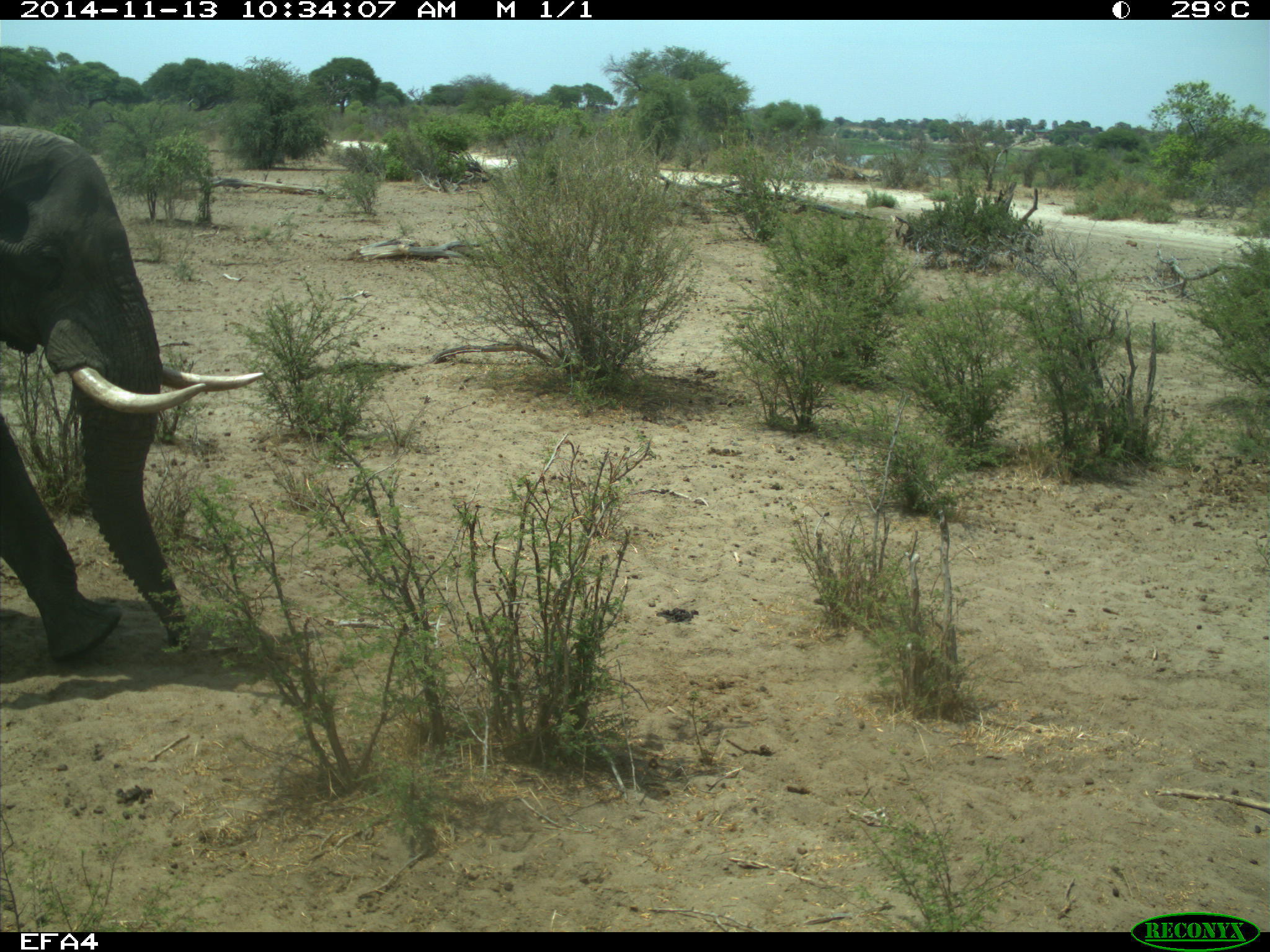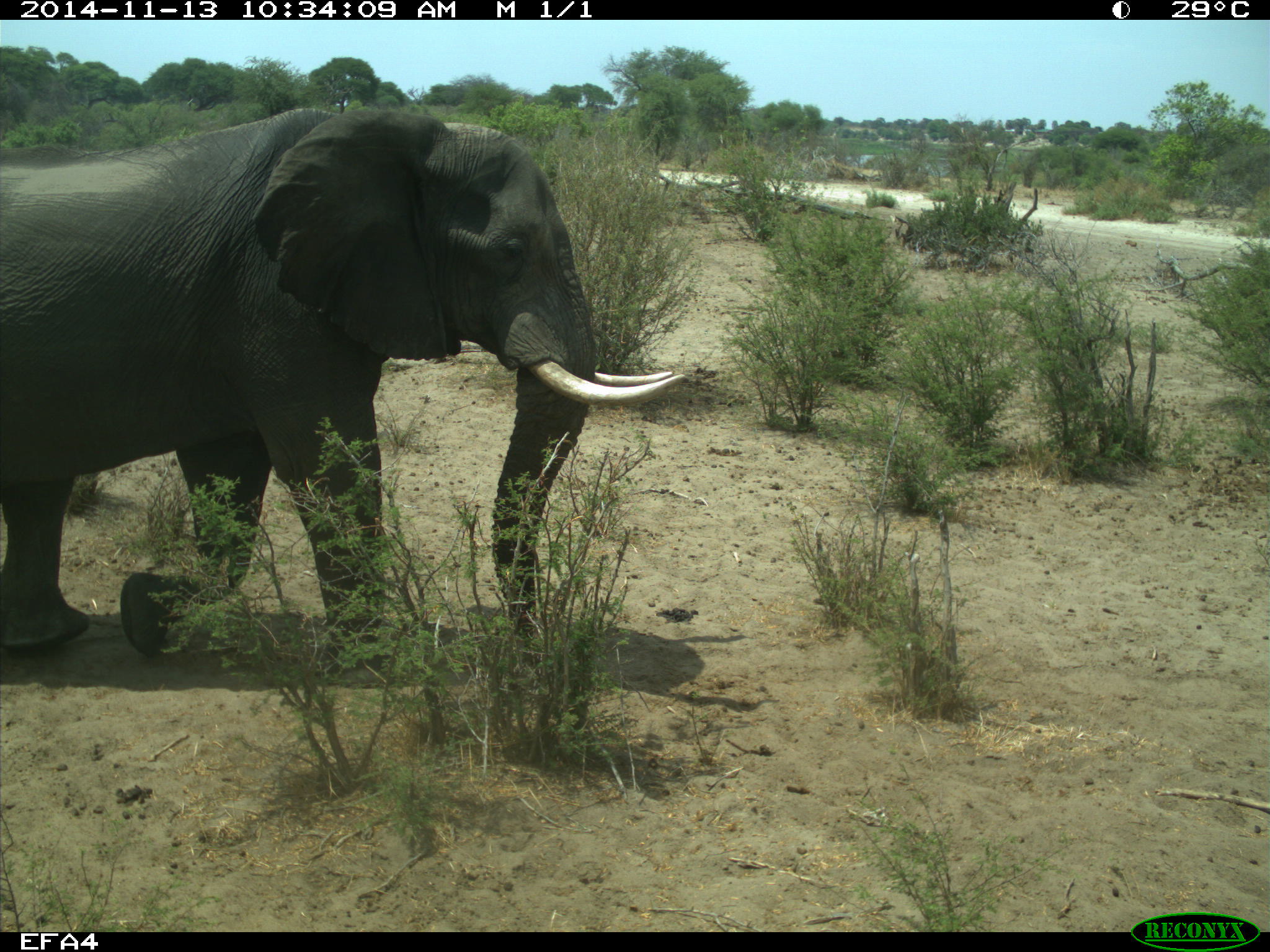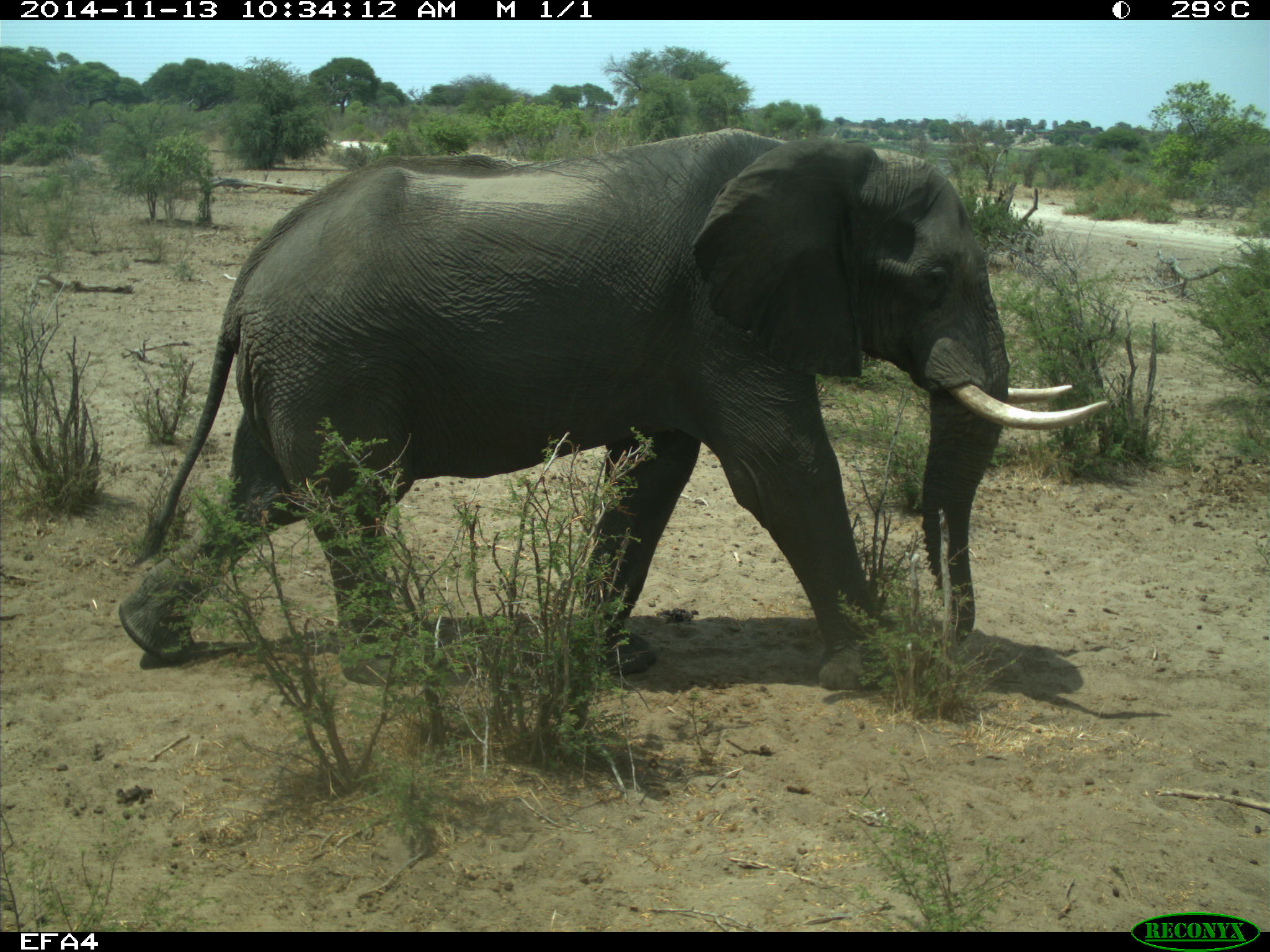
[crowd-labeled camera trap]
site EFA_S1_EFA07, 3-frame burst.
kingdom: Animalia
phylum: Chordata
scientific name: Vertebrata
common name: reptile or amphibian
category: reptilesamphibians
Reptilesamphibians (reptile or amphibian) (Vertebrata), count 1. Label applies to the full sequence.